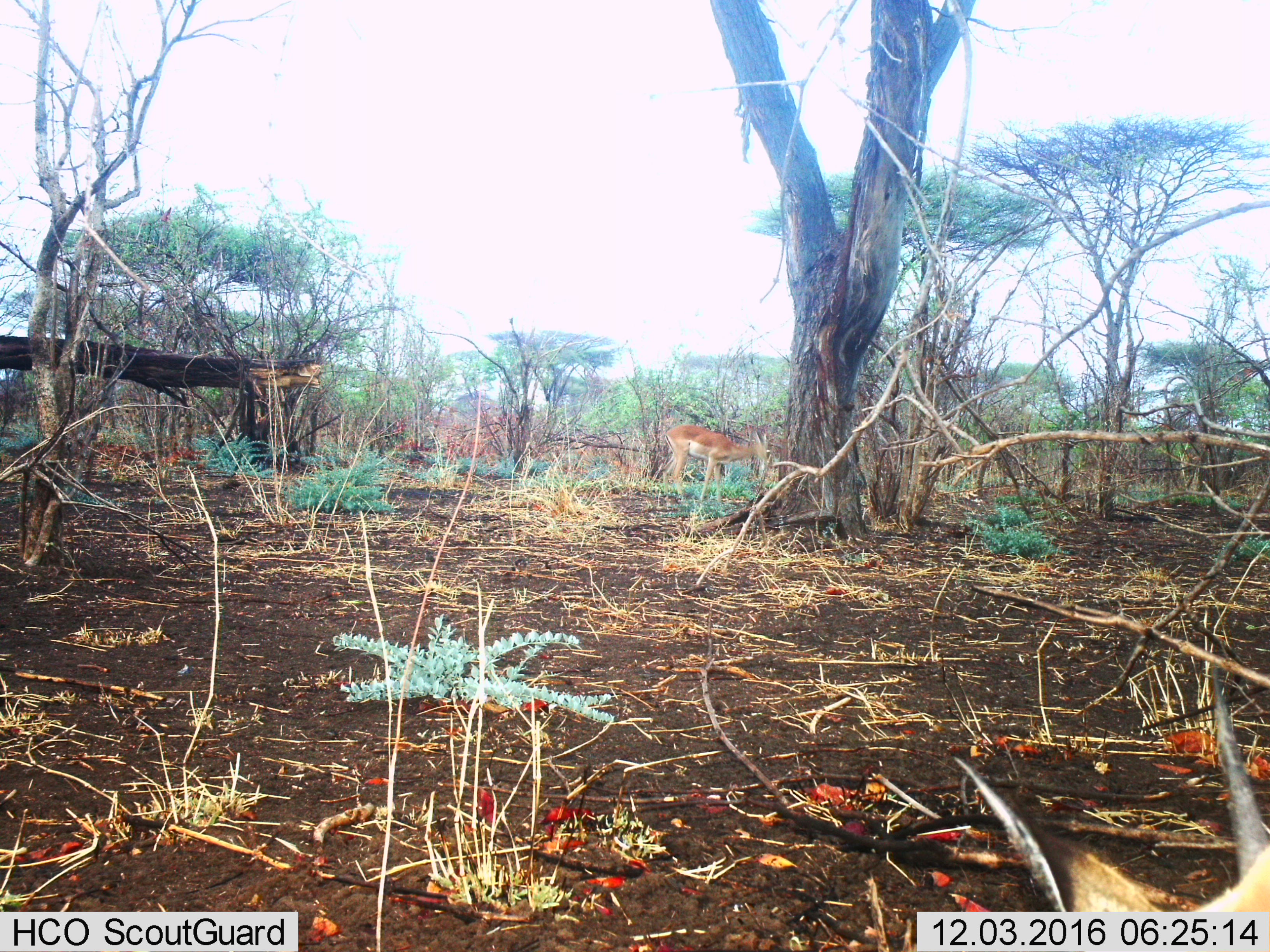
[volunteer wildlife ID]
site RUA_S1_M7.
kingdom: Animalia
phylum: Chordata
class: Mammalia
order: Artiodactyla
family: Bovidae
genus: Aepyceros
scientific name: Aepyceros melampus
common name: impala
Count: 2.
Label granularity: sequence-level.